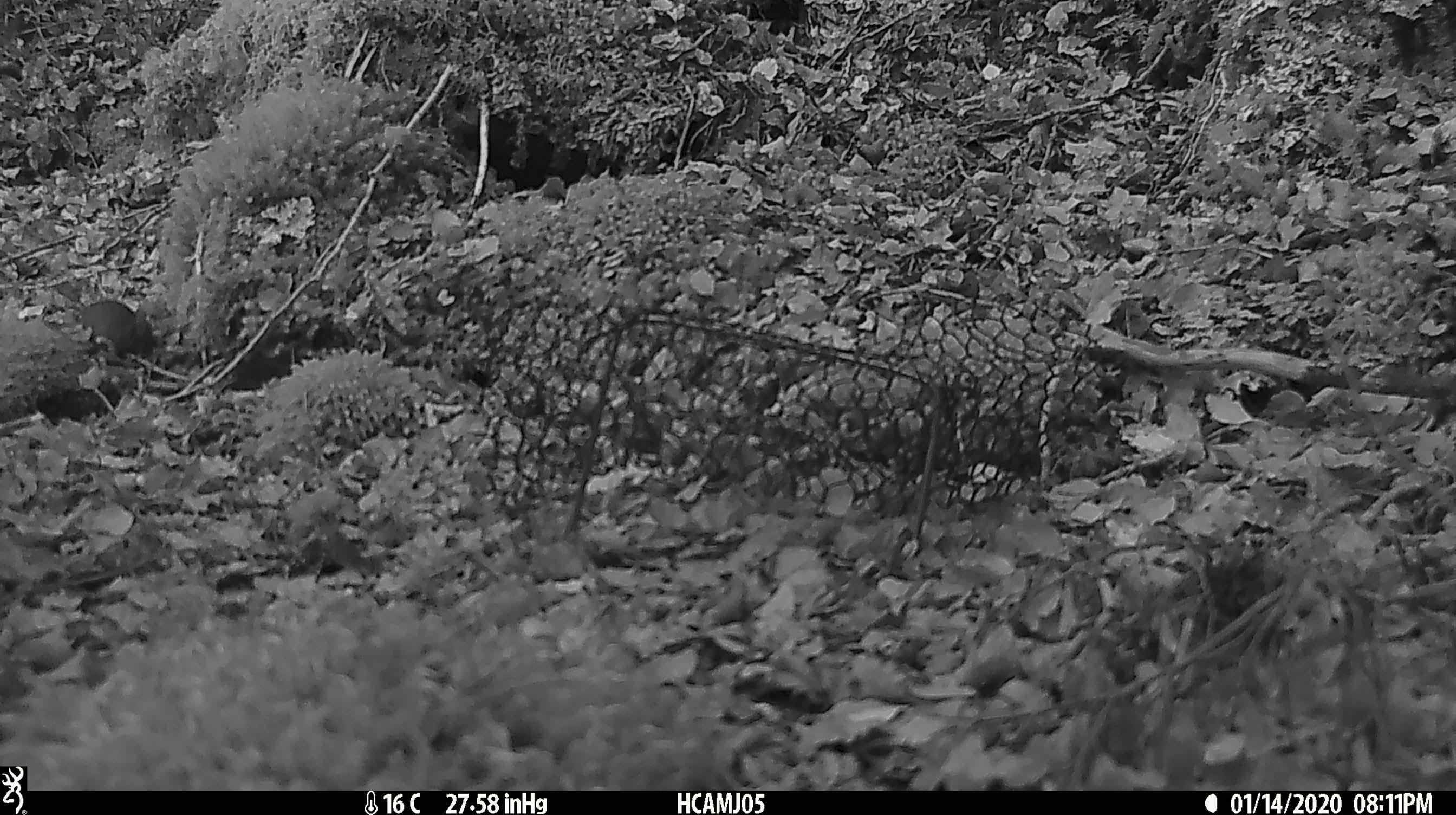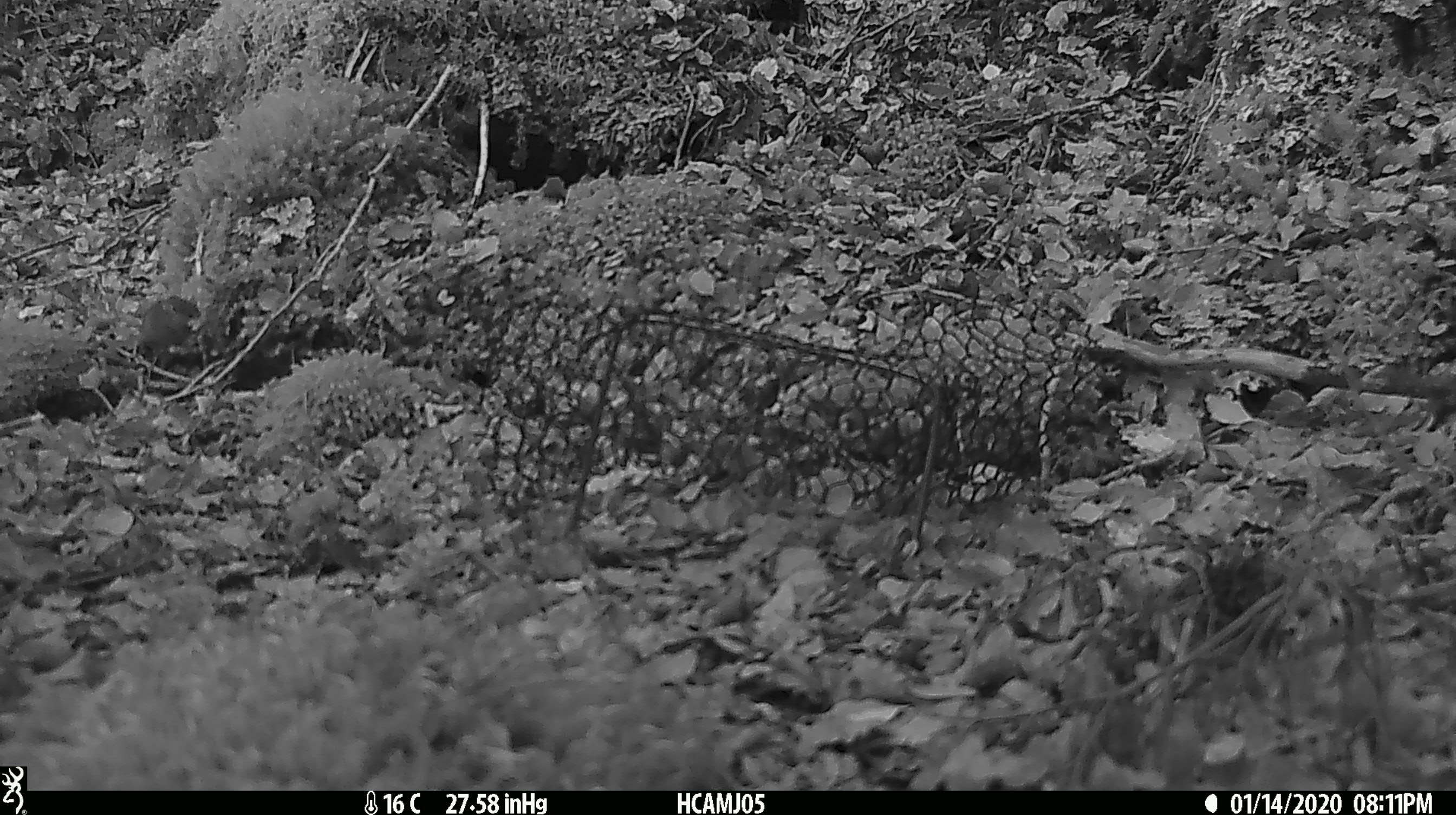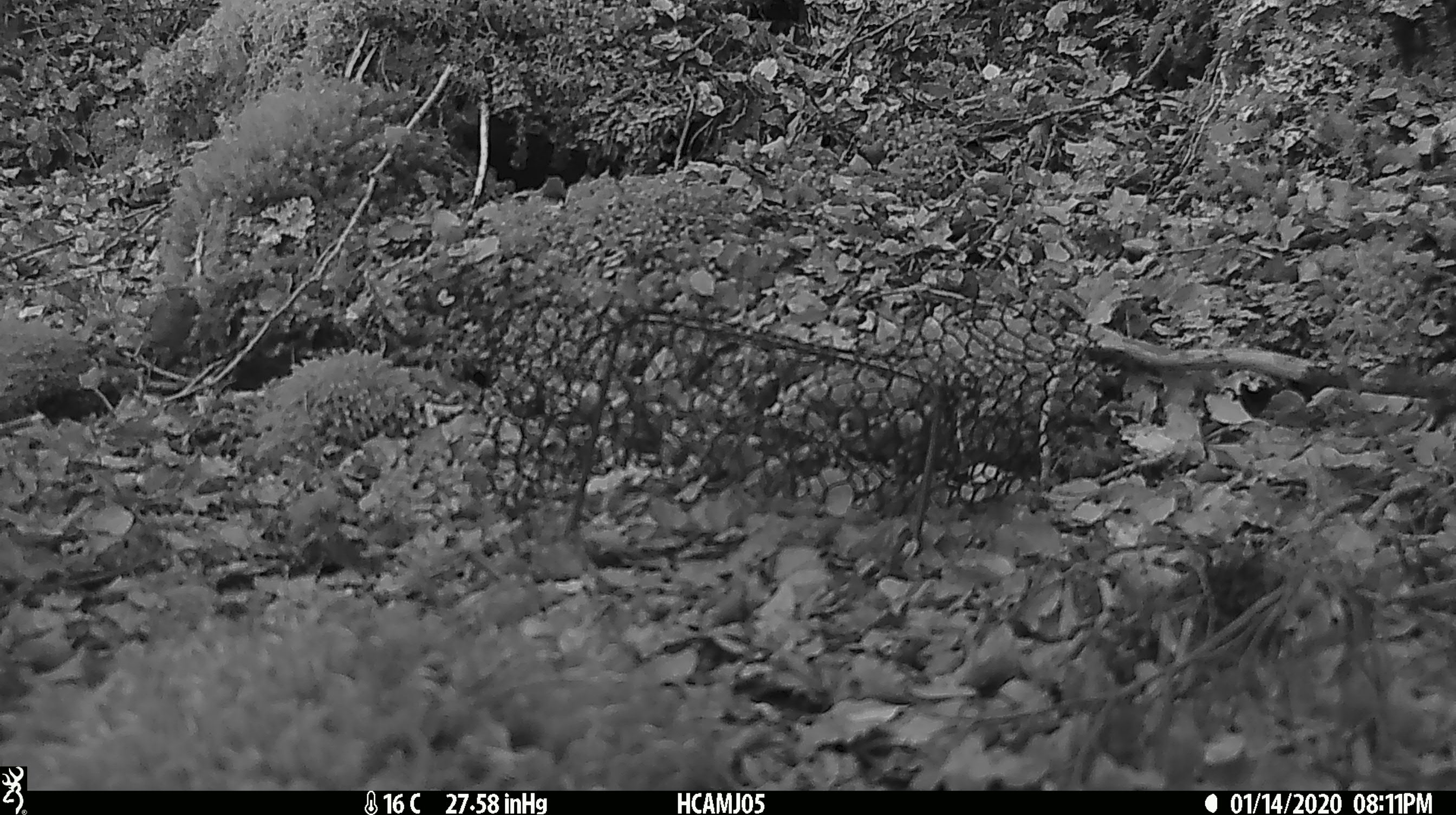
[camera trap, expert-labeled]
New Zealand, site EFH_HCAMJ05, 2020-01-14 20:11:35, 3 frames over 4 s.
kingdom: Animalia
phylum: Chordata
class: Mammalia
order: Rodentia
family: Muridae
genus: Mus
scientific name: Mus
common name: mouse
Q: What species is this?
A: Mouse (Mus).